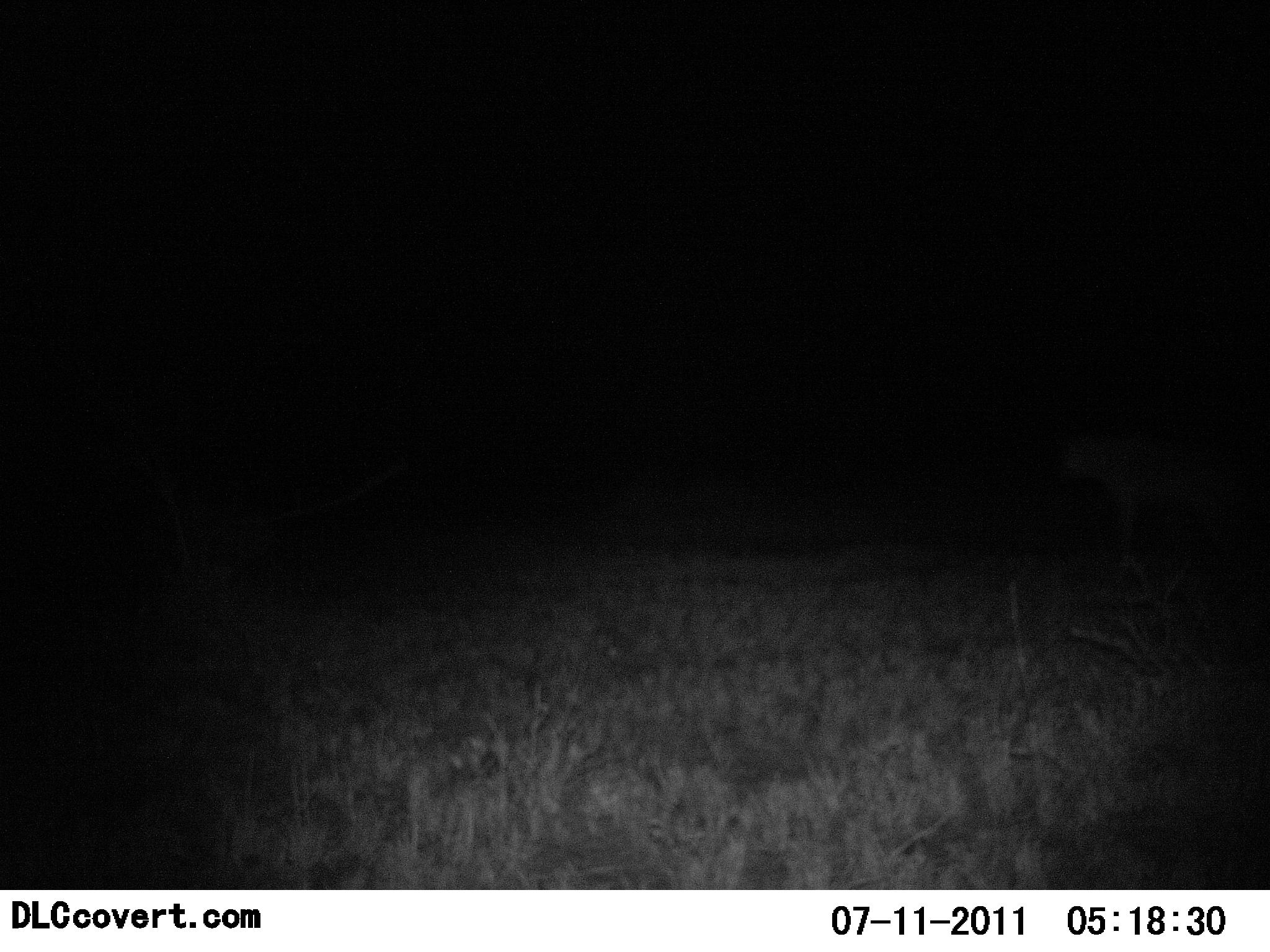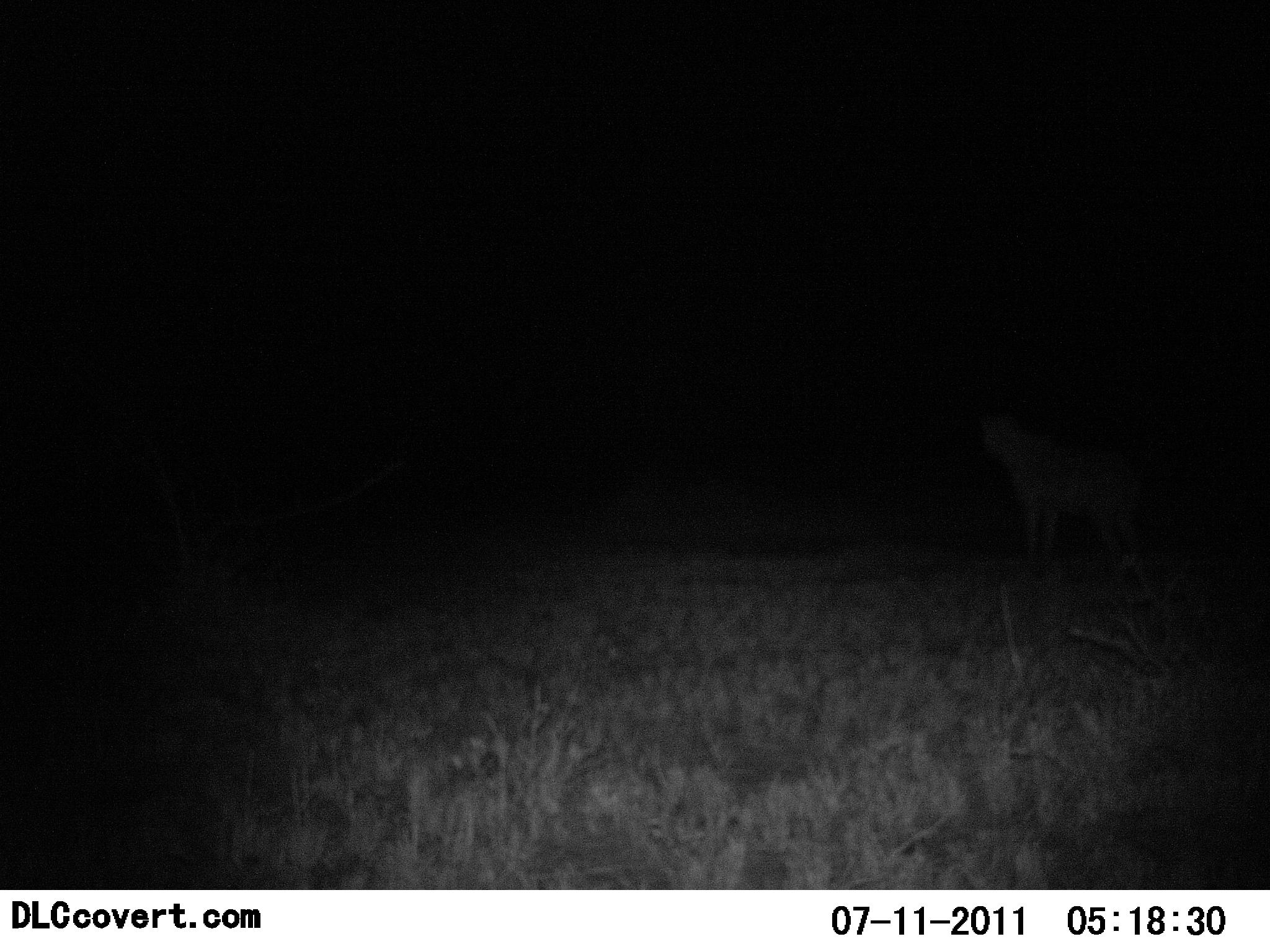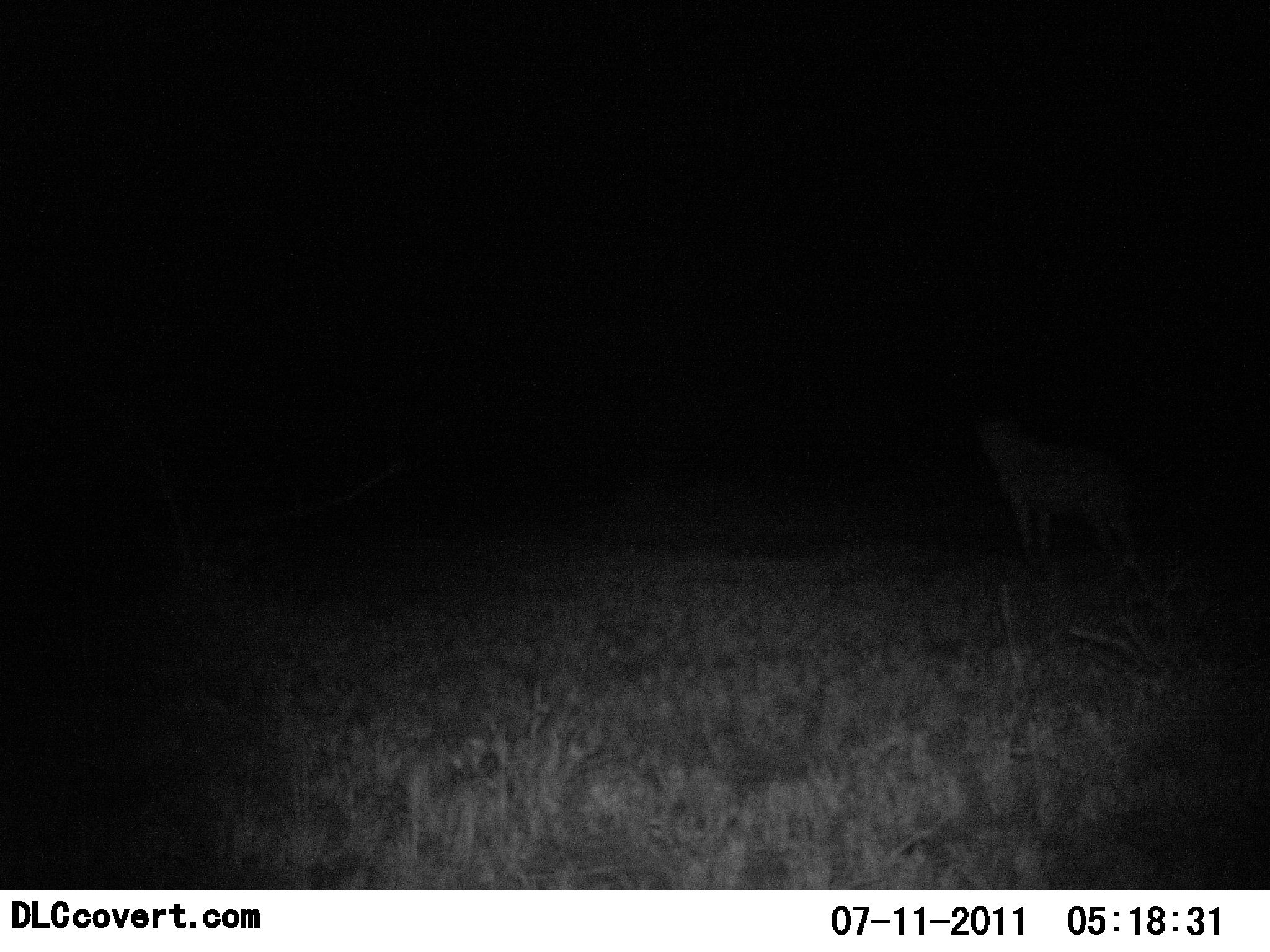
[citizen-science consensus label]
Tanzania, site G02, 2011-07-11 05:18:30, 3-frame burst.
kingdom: Animalia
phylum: Chordata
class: Mammalia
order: Carnivora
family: Hyaenidae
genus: Crocuta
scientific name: Crocuta crocuta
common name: spotted hyena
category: hyenaspotted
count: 1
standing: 38%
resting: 0%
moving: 75%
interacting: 0%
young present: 0%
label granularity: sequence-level